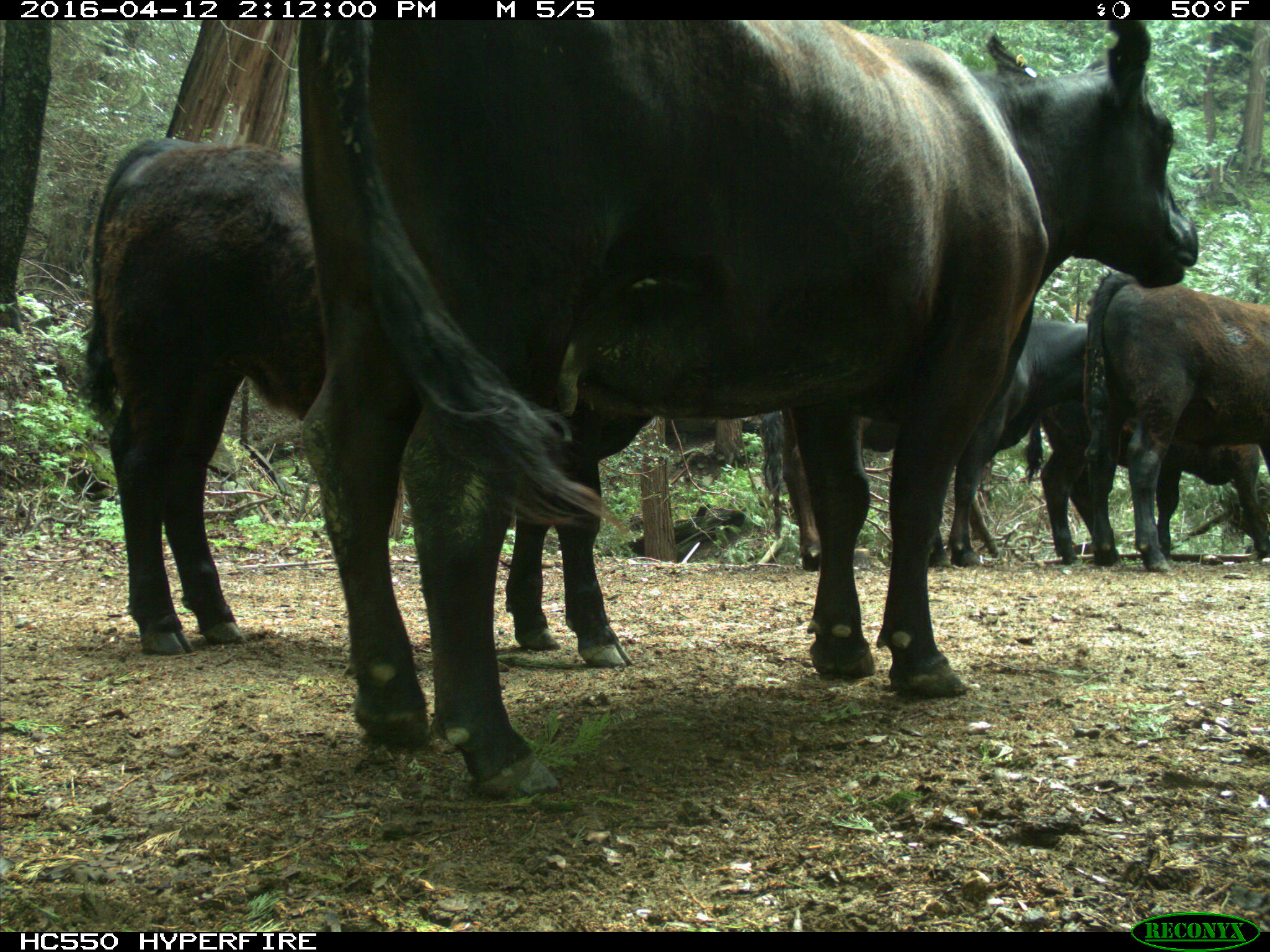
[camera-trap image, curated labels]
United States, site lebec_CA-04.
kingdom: Animalia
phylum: Chordata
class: Mammalia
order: Artiodactyla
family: Bovidae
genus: Bos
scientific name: Bos taurus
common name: domestic cow